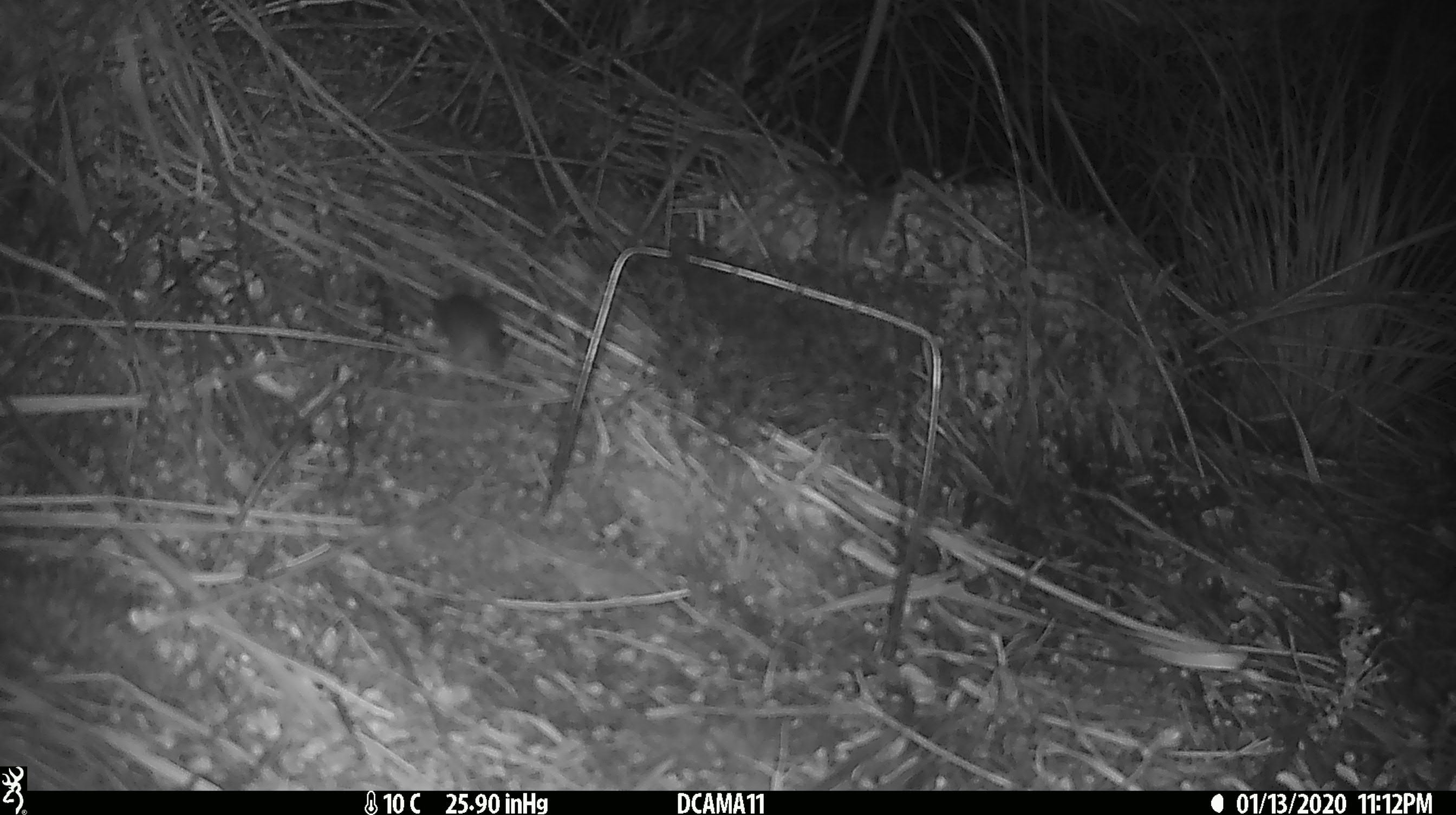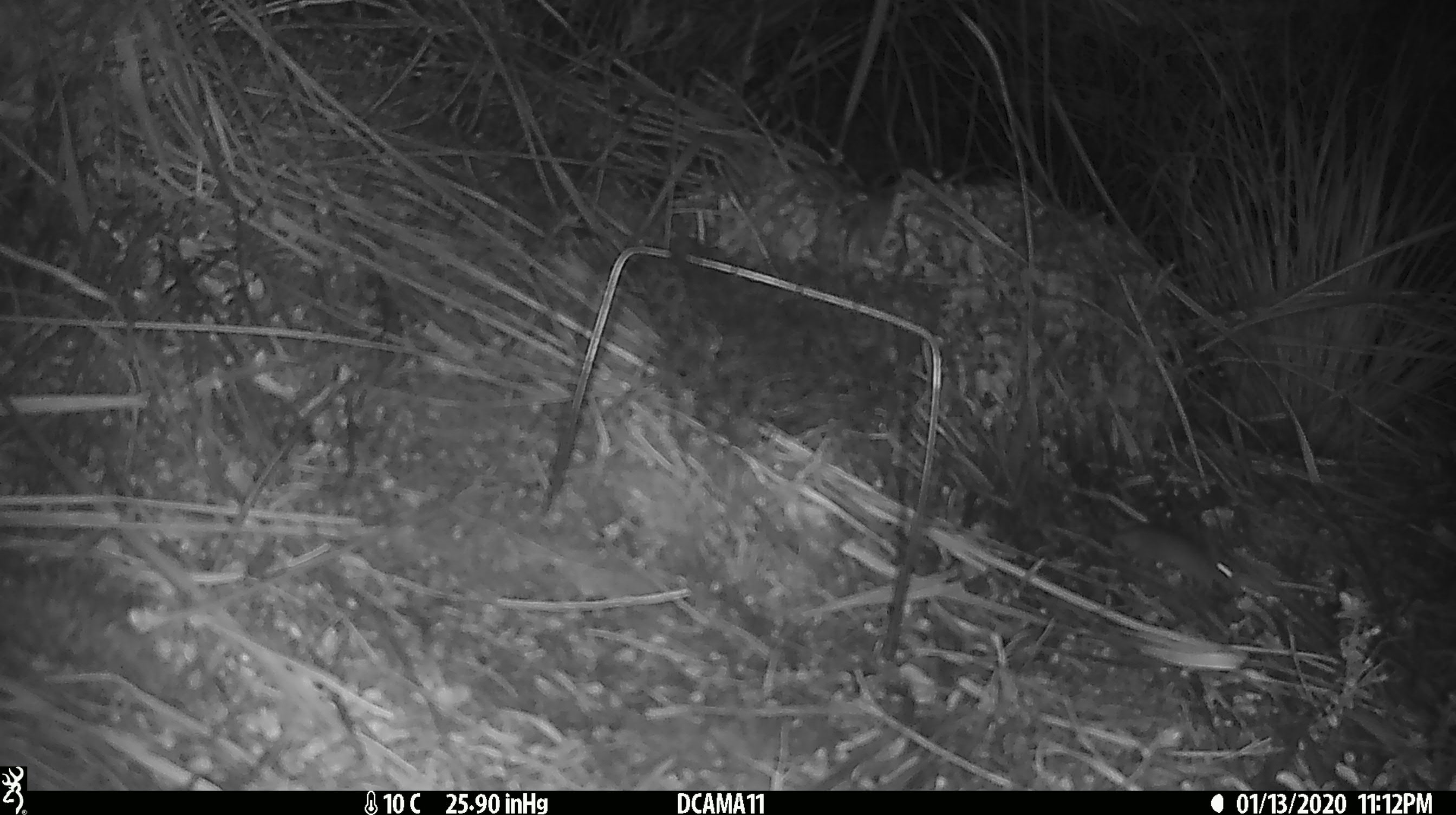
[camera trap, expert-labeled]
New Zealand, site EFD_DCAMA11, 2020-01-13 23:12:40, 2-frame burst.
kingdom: Animalia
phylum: Chordata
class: Mammalia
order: Rodentia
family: Muridae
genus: Mus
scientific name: Mus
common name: mouse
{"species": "mouse (Mus)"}